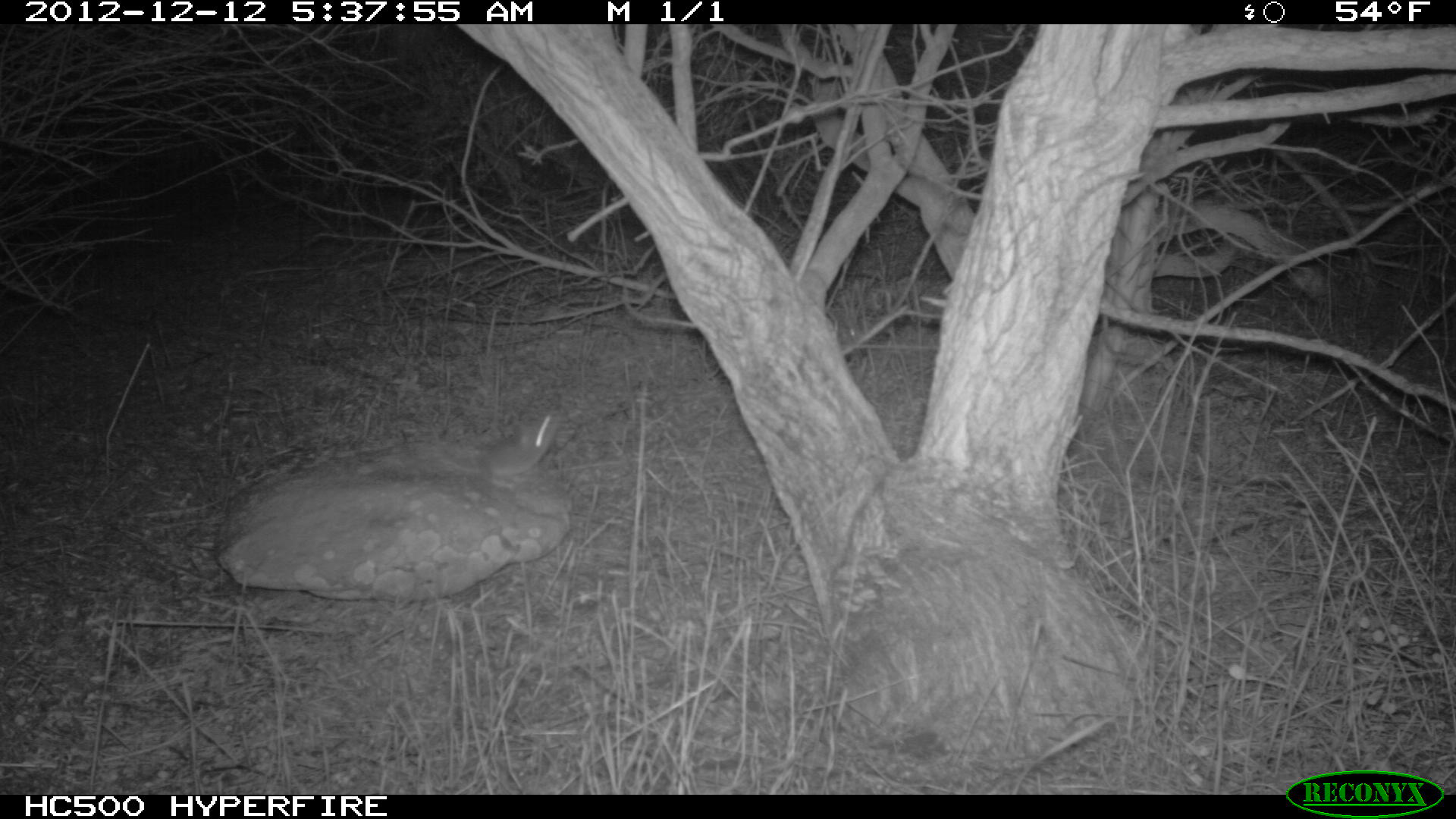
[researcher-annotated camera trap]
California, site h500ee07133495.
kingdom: Animalia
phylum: Chordata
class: Mammalia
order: Rodentia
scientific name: Rodentia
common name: rodent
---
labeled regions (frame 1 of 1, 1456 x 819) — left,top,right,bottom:
rodent: 437,412,557,488